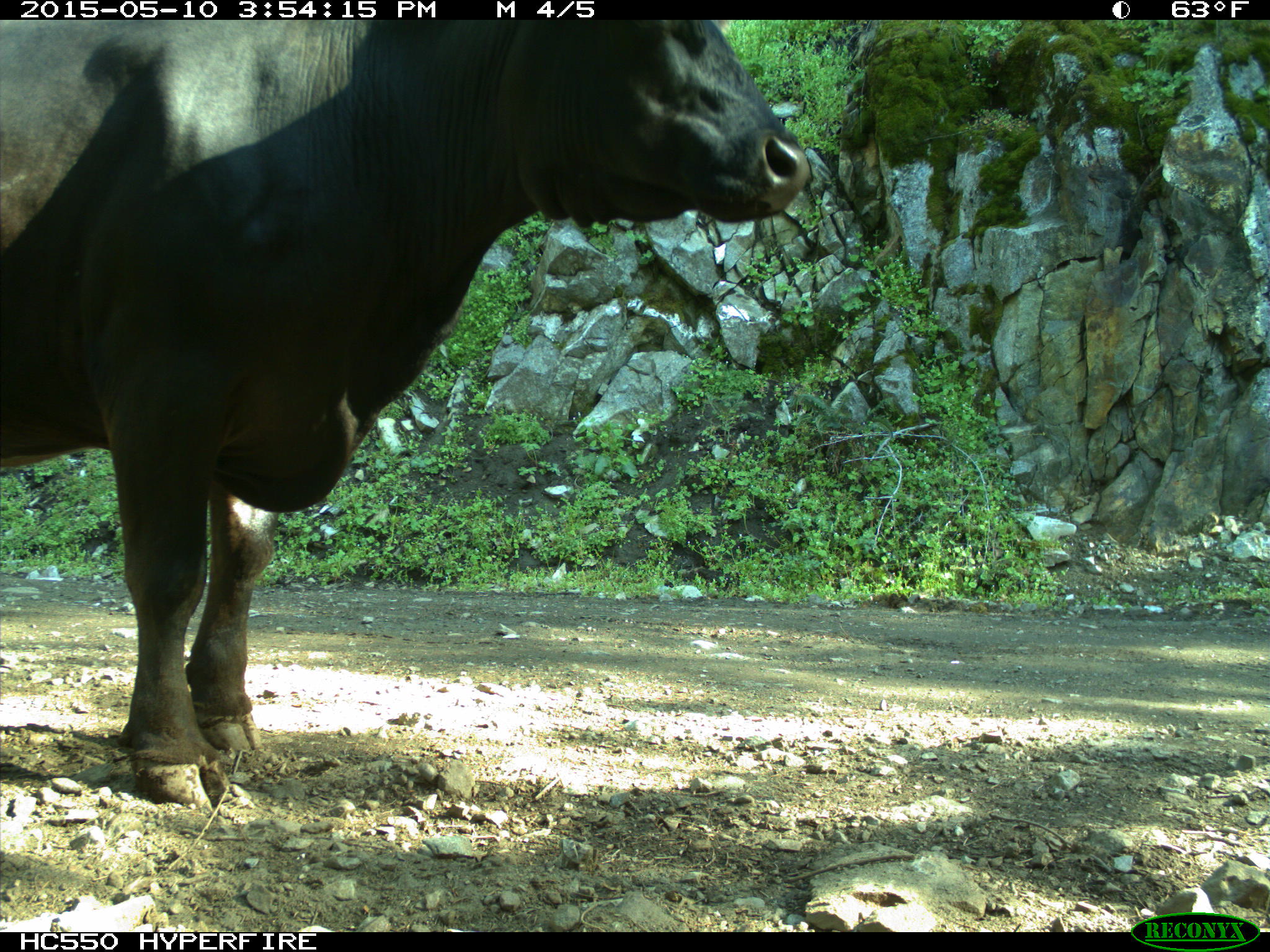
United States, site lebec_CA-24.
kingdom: Animalia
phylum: Chordata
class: Mammalia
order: Artiodactyla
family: Bovidae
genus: Bos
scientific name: Bos taurus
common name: domestic cow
Bos taurus (domestic cow).